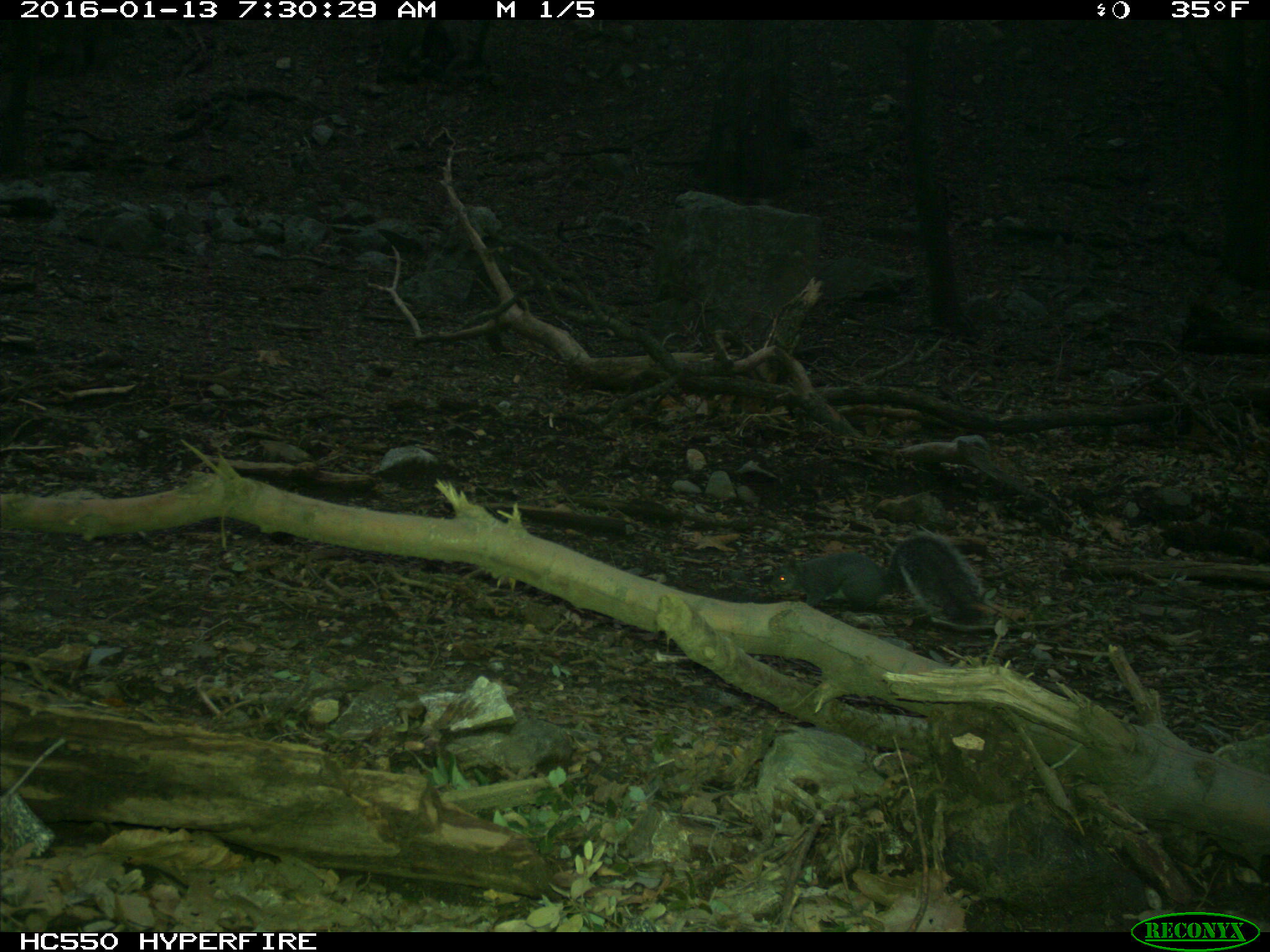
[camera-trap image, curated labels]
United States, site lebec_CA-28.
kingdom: Animalia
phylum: Chordata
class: Mammalia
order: Rodentia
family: Sciuridae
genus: Sciurus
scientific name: Sciurus carolinensis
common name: eastern gray squirrel